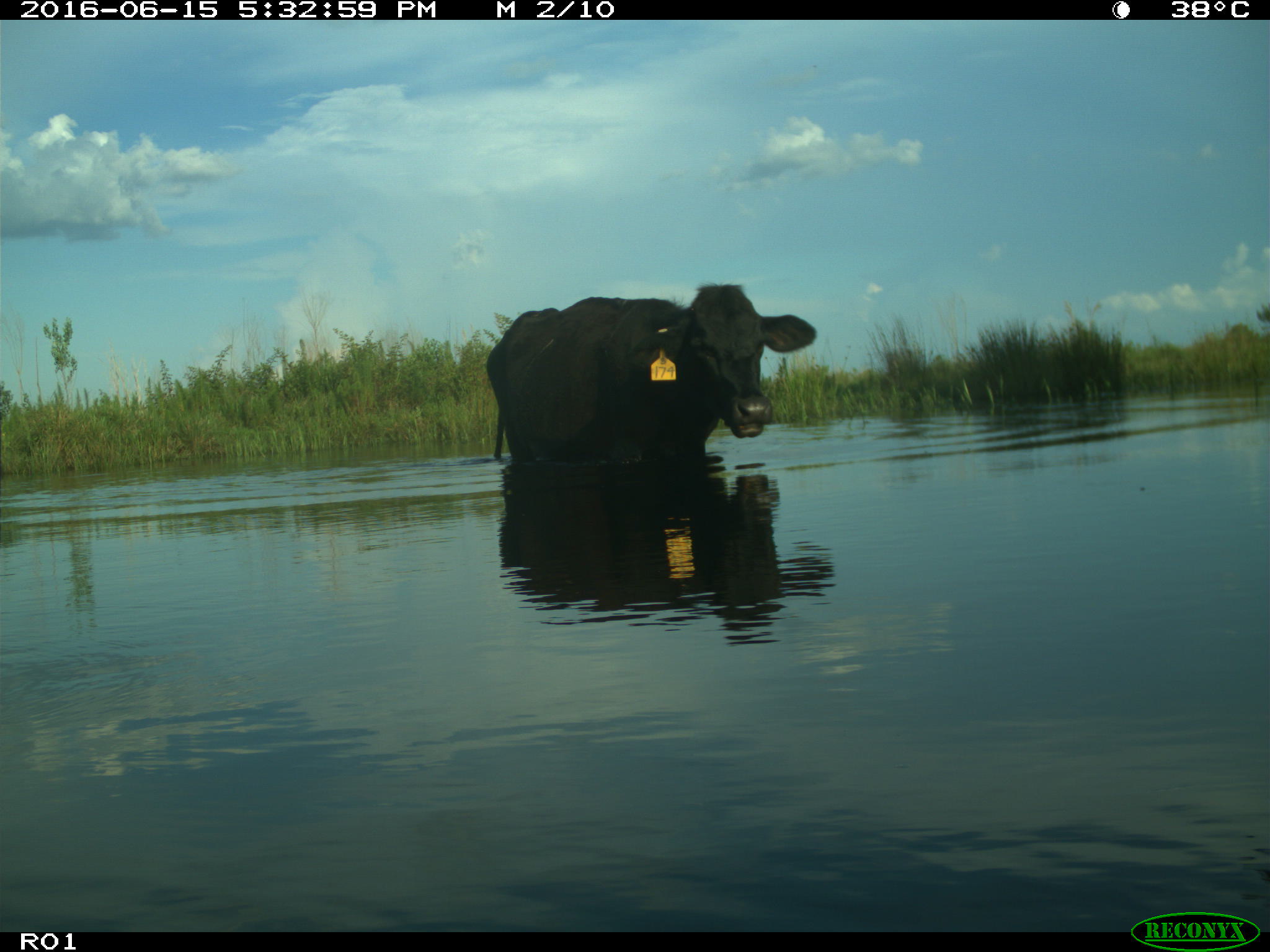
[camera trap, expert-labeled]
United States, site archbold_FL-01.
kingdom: Animalia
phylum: Chordata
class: Mammalia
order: Artiodactyla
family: Bovidae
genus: Bos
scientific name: Bos taurus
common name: domestic cow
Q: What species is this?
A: Bos taurus (domestic cow).